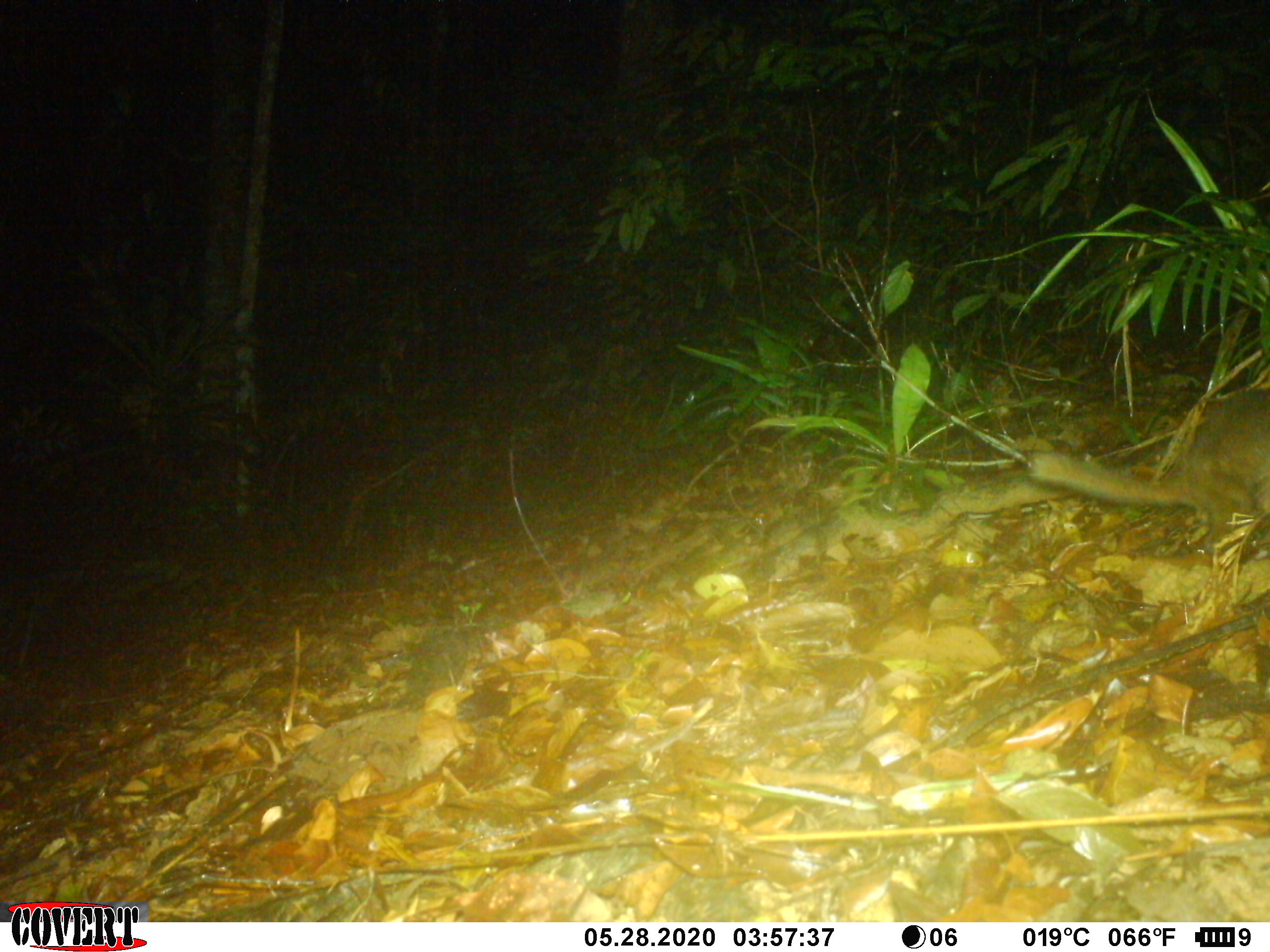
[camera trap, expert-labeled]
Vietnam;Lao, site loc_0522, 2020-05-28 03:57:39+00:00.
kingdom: Animalia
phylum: Chordata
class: Mammalia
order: Carnivora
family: Mustelidae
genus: Melogale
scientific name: Melogale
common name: ferret badger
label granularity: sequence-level